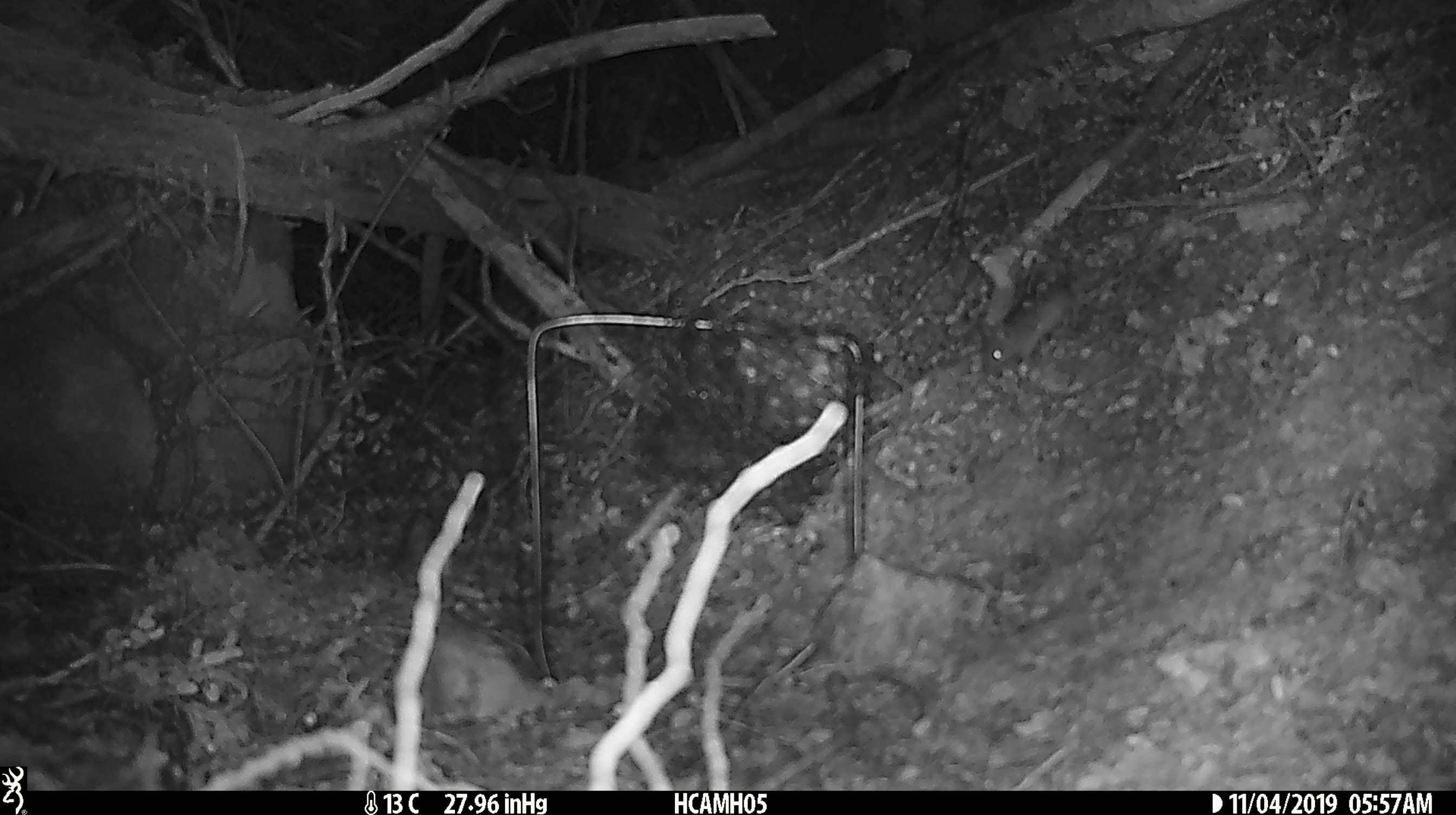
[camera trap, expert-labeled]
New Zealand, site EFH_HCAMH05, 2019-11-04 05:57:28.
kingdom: Animalia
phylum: Chordata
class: Mammalia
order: Rodentia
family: Muridae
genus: Mus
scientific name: Mus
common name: mouse